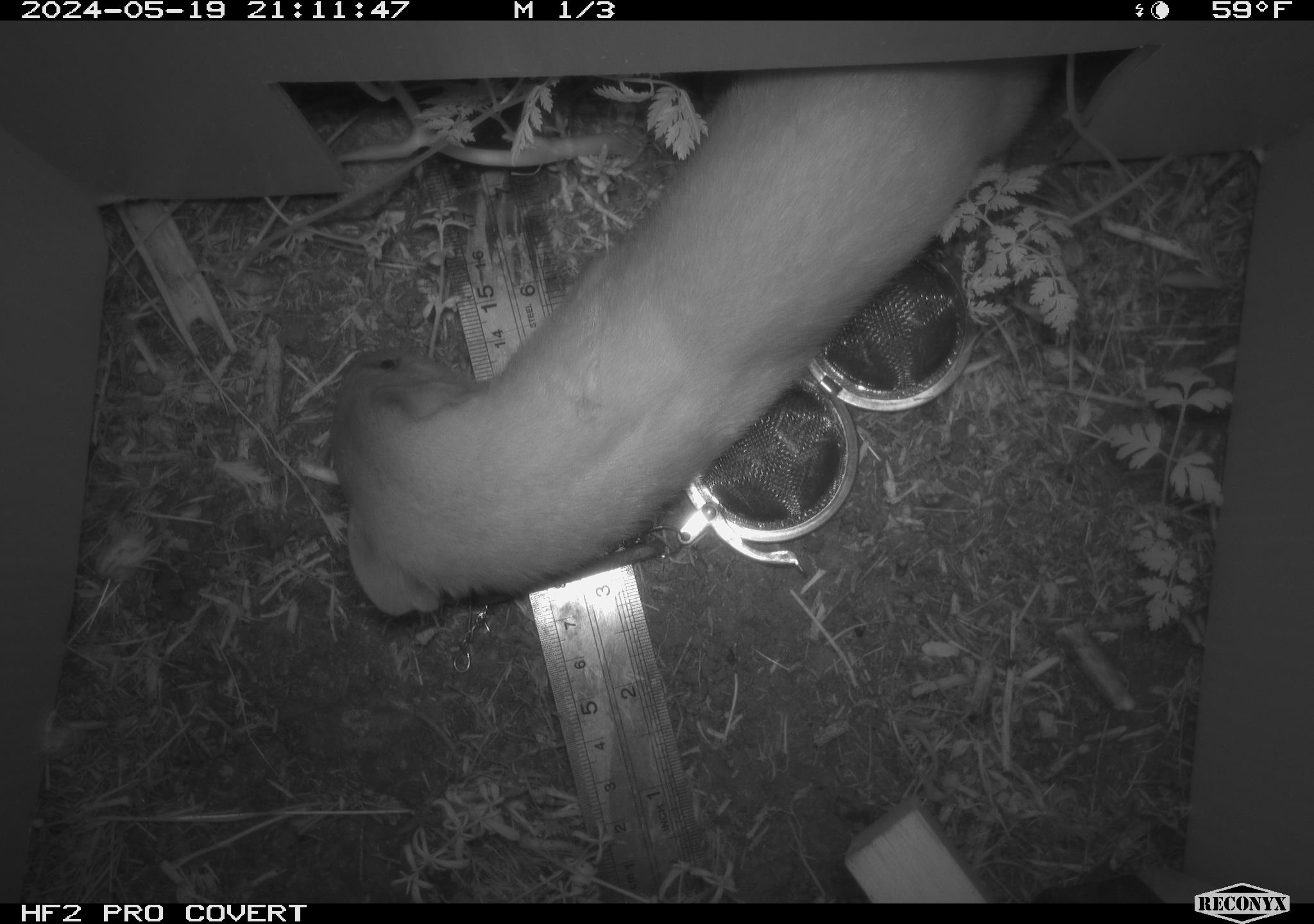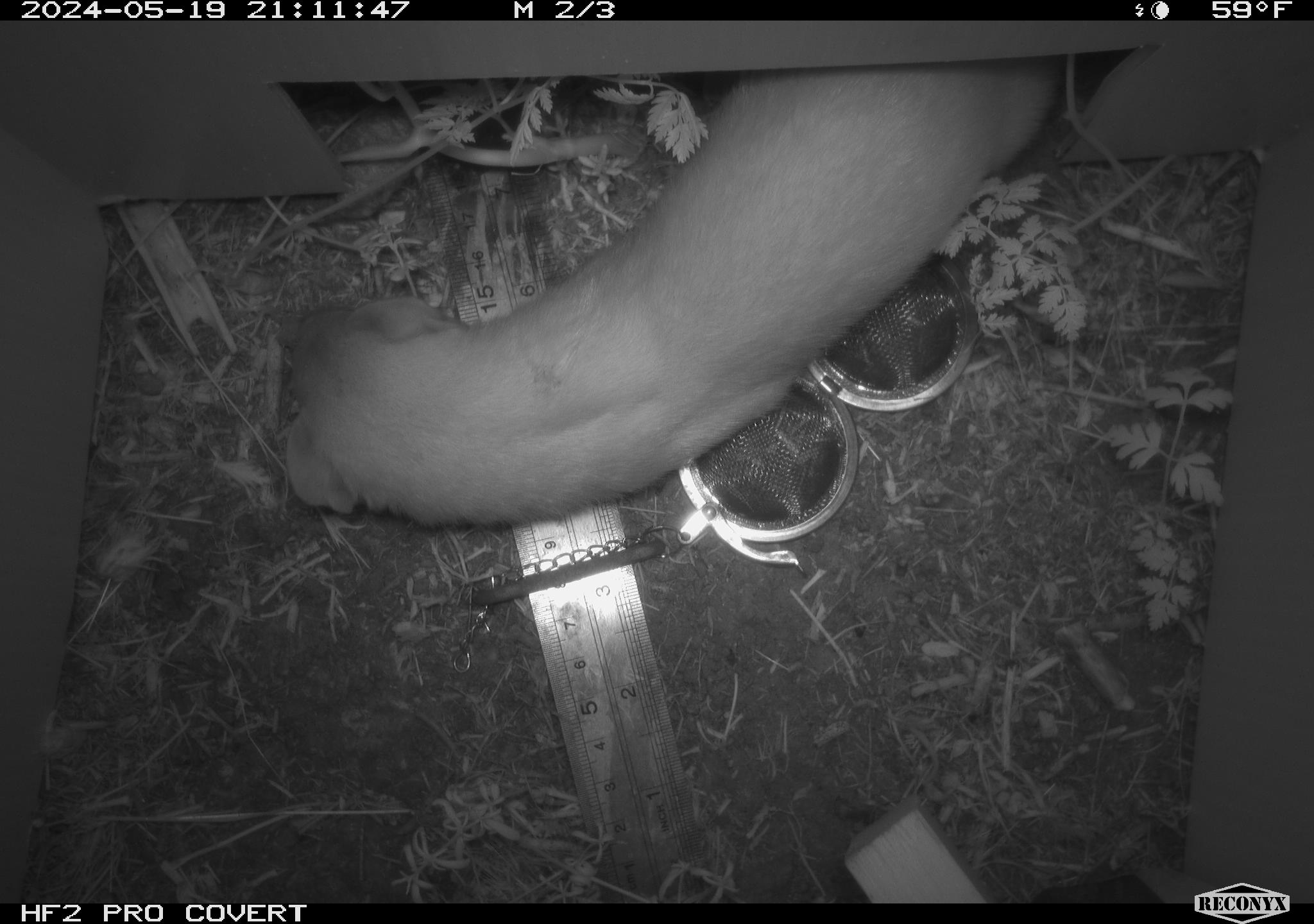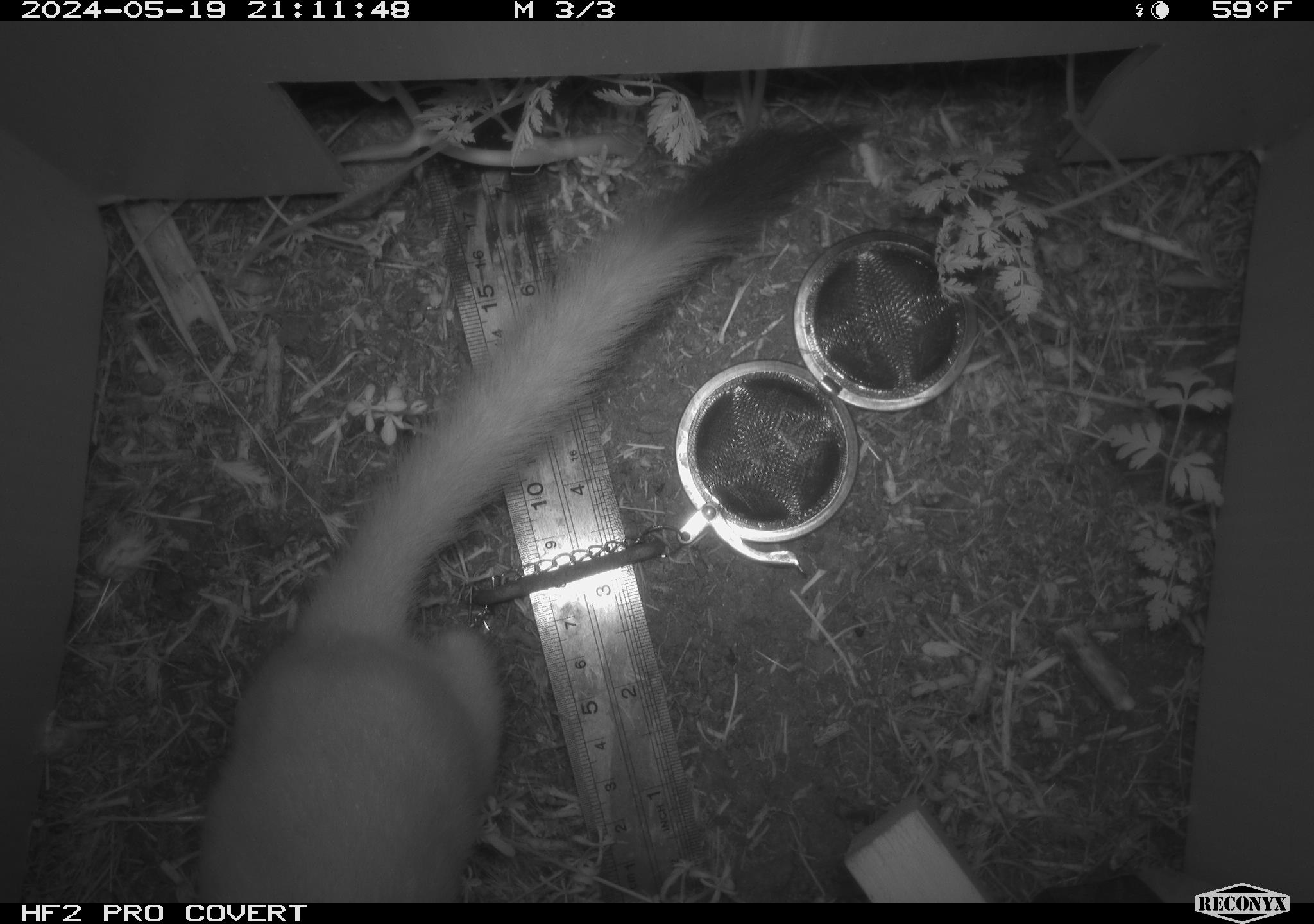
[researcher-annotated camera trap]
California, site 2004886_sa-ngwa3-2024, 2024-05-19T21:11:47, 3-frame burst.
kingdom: Animalia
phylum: Chordata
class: Mammalia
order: Carnivora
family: Mustelidae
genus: Neogale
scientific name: Neogale frenata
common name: long-tailed weasel